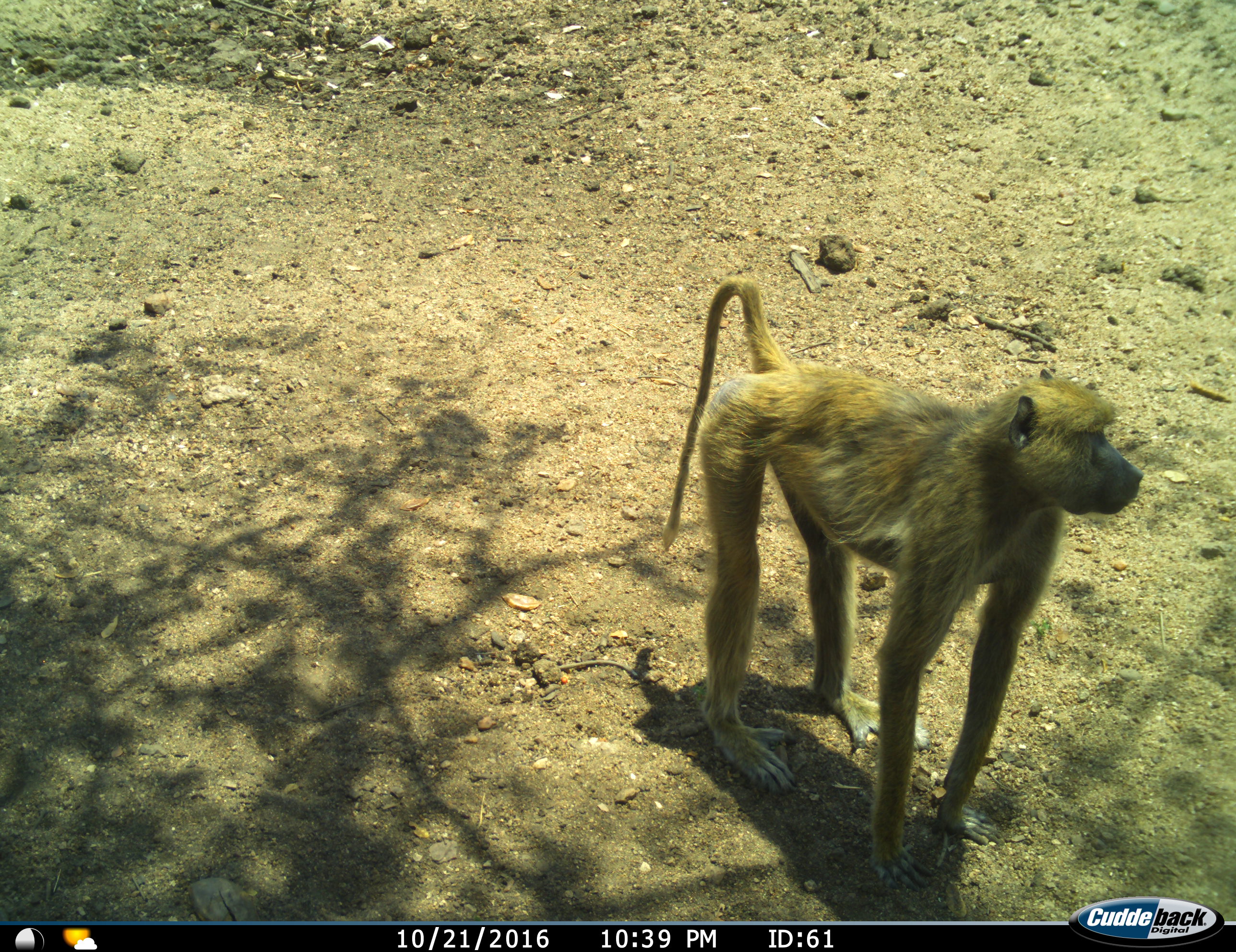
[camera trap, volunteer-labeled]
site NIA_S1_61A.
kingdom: Animalia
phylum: Chordata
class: Mammalia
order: Primates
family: Cercopithecidae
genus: Papio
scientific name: Papio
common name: baboon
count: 1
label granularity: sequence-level